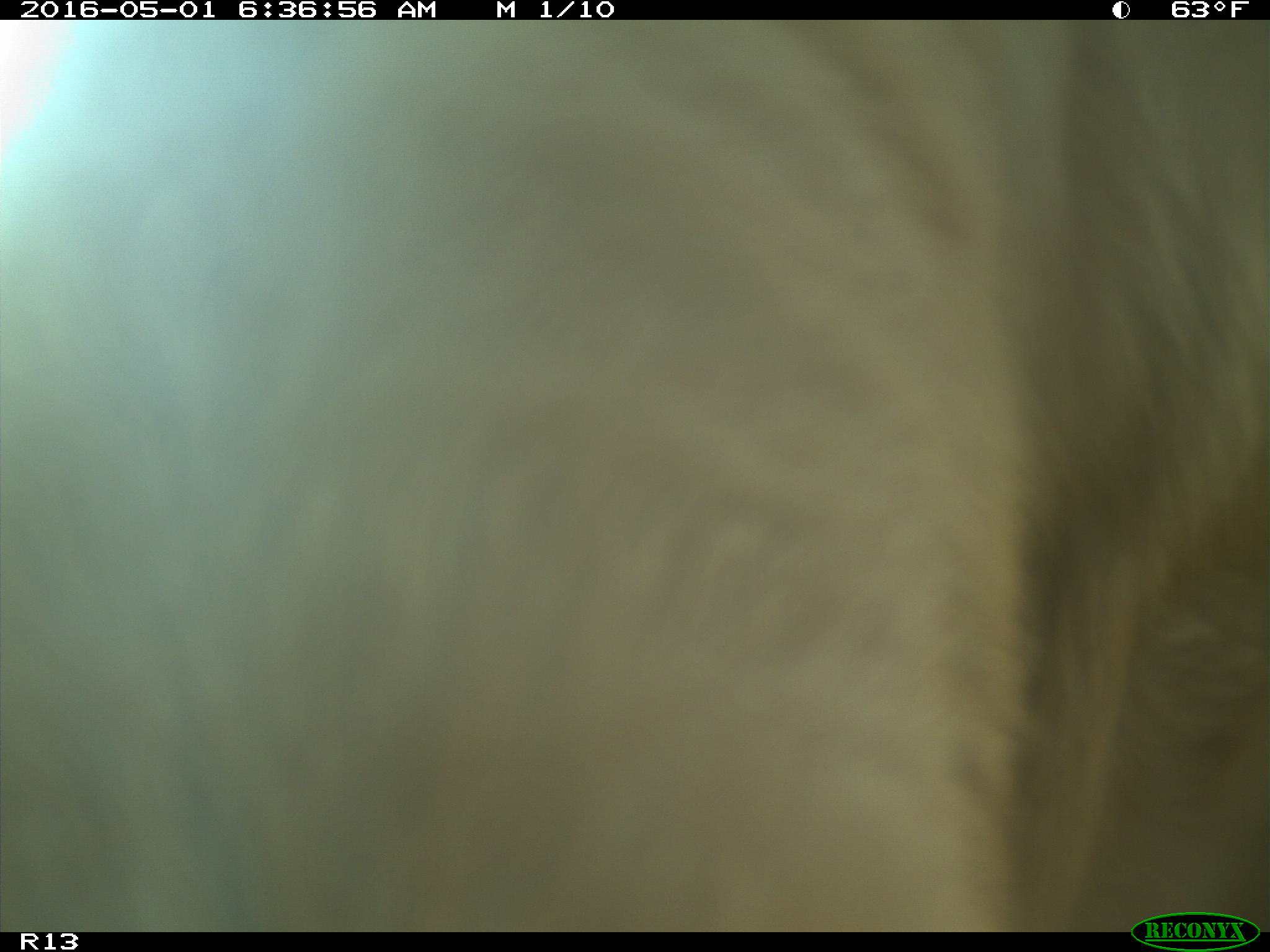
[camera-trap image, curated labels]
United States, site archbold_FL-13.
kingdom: Animalia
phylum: Chordata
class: Mammalia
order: Artiodactyla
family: Bovidae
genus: Bos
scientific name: Bos taurus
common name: domestic cow